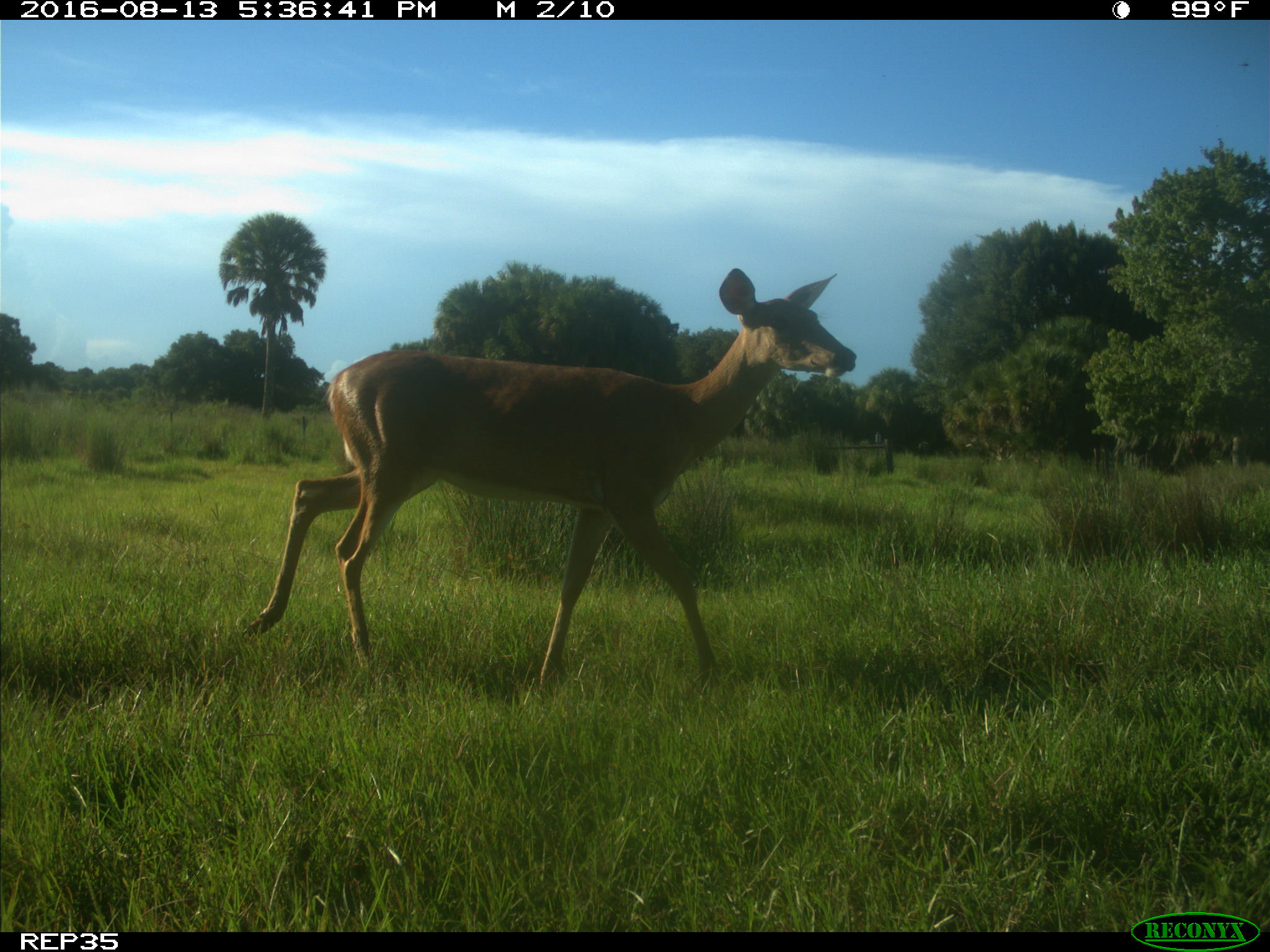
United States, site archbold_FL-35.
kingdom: Animalia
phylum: Chordata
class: Mammalia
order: Artiodactyla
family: Cervidae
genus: Odocoileus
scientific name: Odocoileus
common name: deer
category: unidentified deer